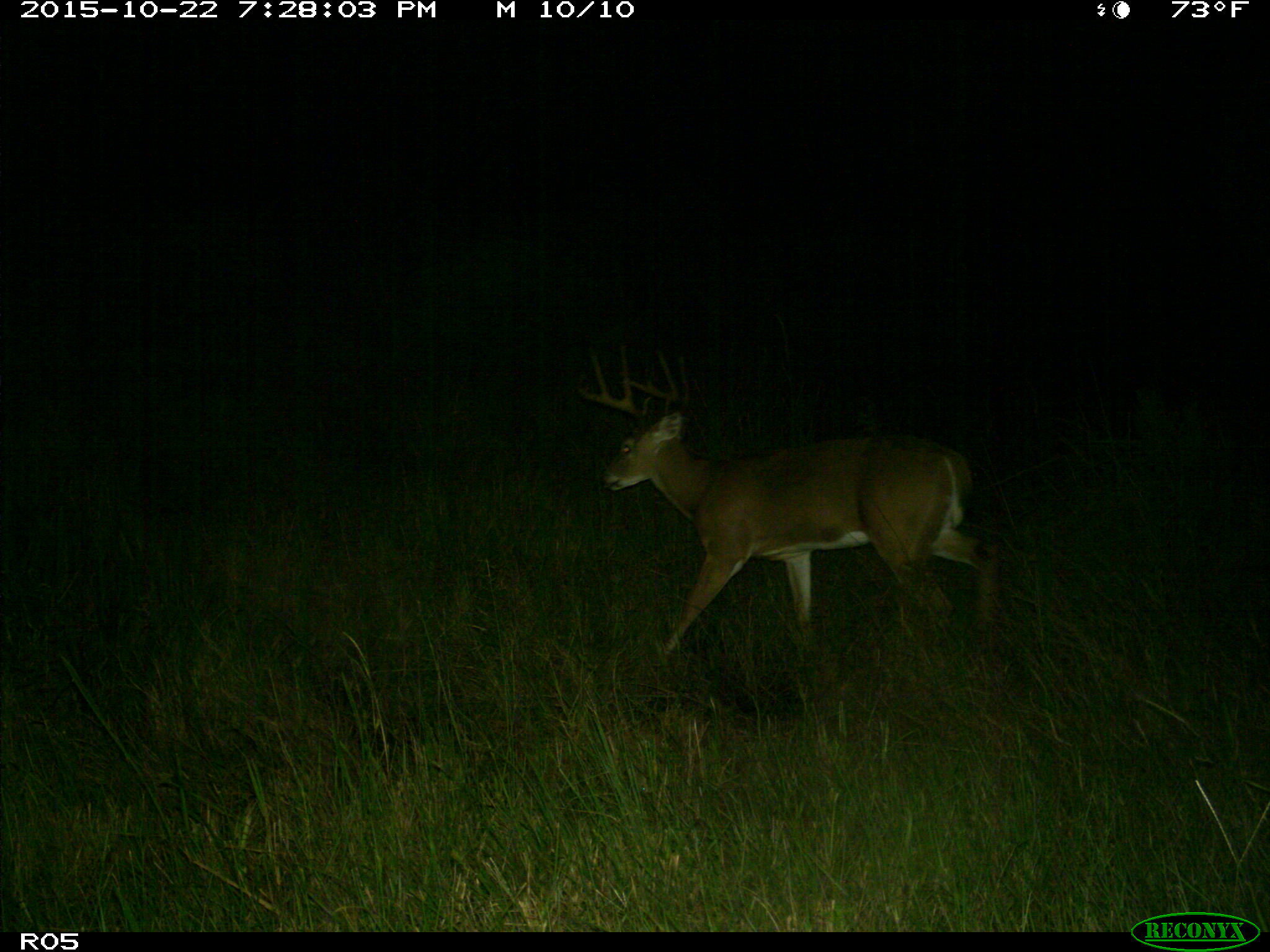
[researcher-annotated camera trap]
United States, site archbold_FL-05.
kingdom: Animalia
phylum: Chordata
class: Mammalia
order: Artiodactyla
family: Cervidae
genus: Odocoileus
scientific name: Odocoileus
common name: deer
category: unidentified deer